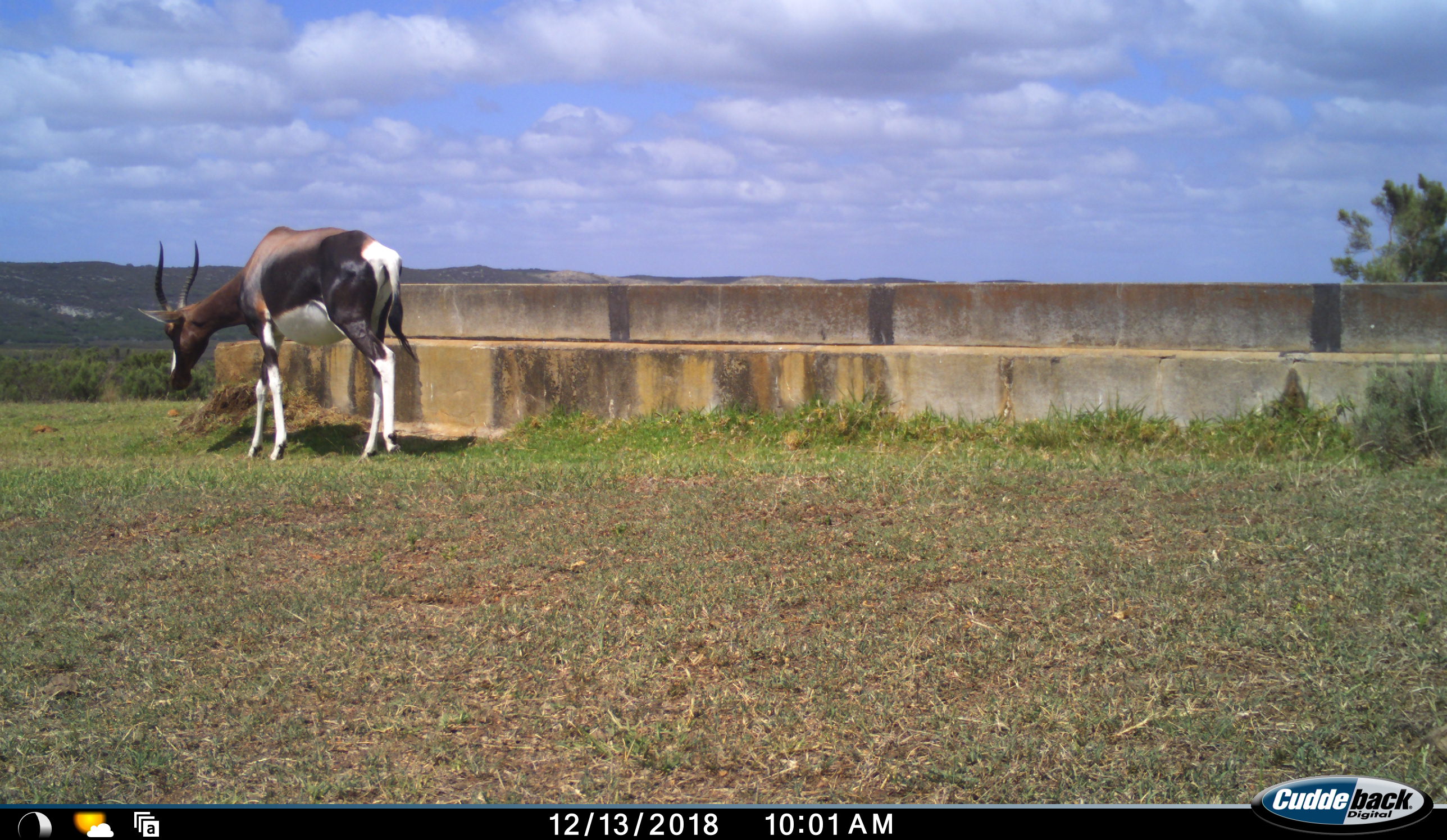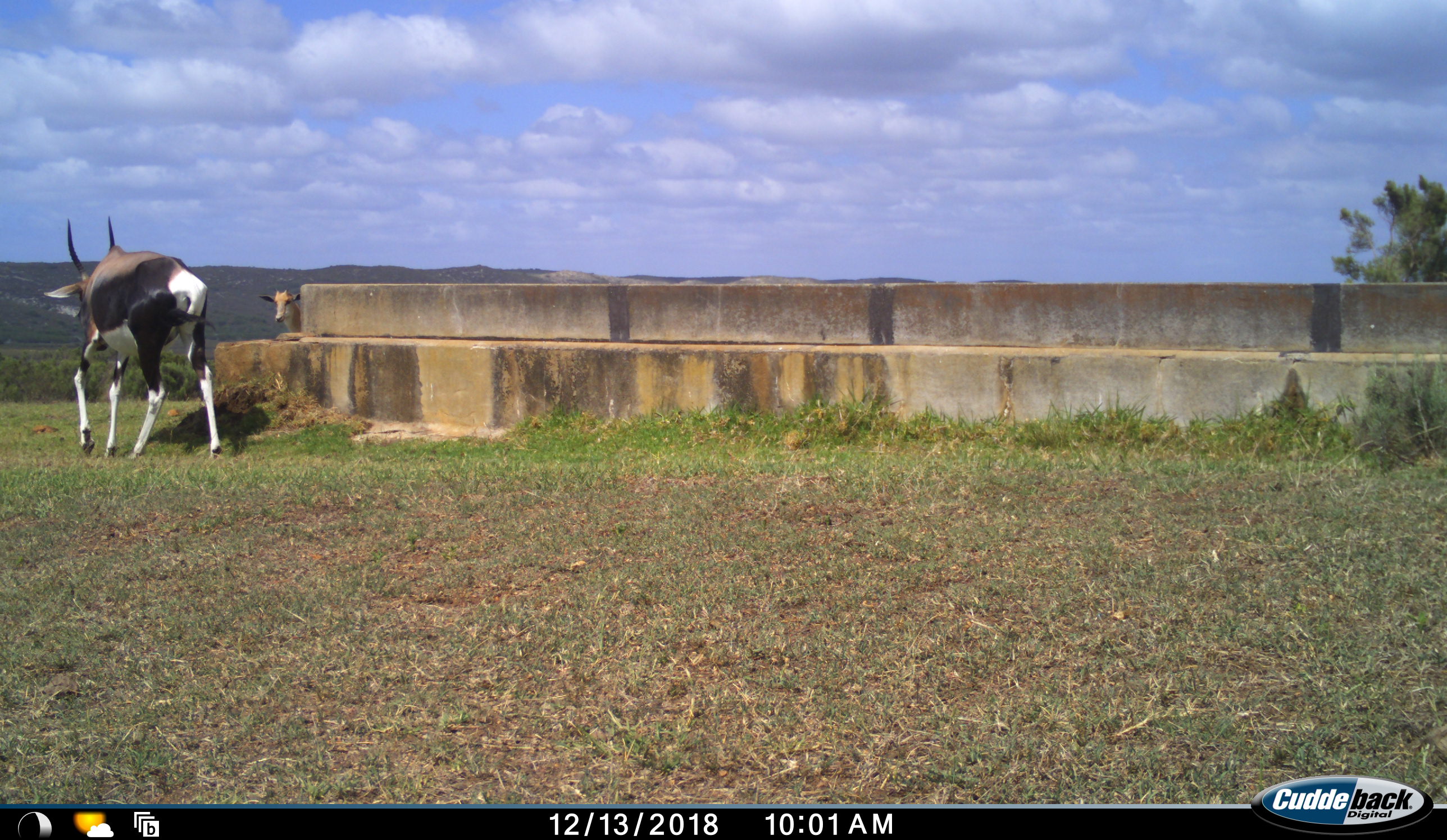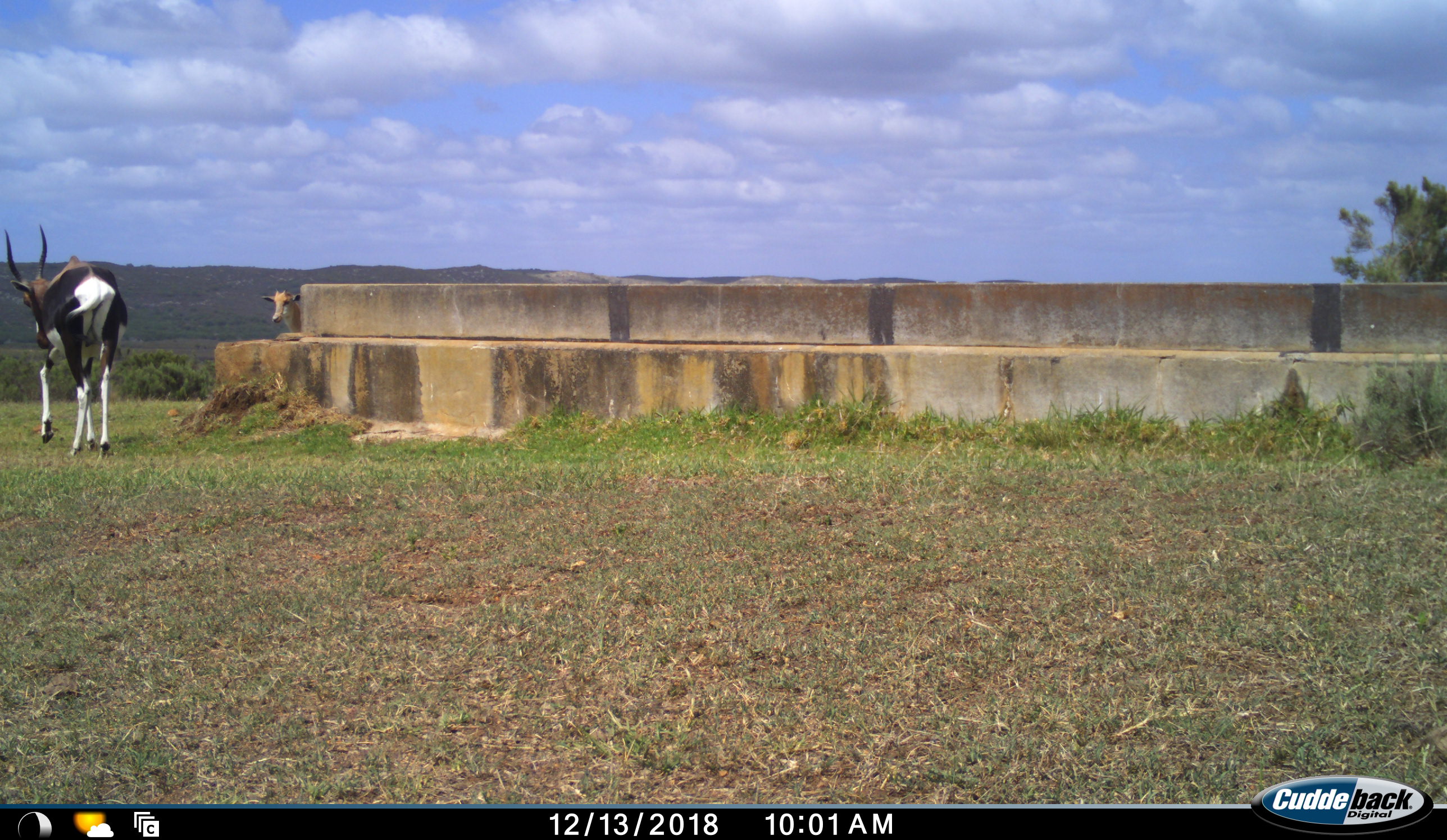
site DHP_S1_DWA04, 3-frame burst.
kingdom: Animalia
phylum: Chordata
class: Mammalia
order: Artiodactyla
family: Bovidae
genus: Damaliscus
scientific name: Damaliscus pygargus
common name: bontebok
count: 2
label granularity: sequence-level